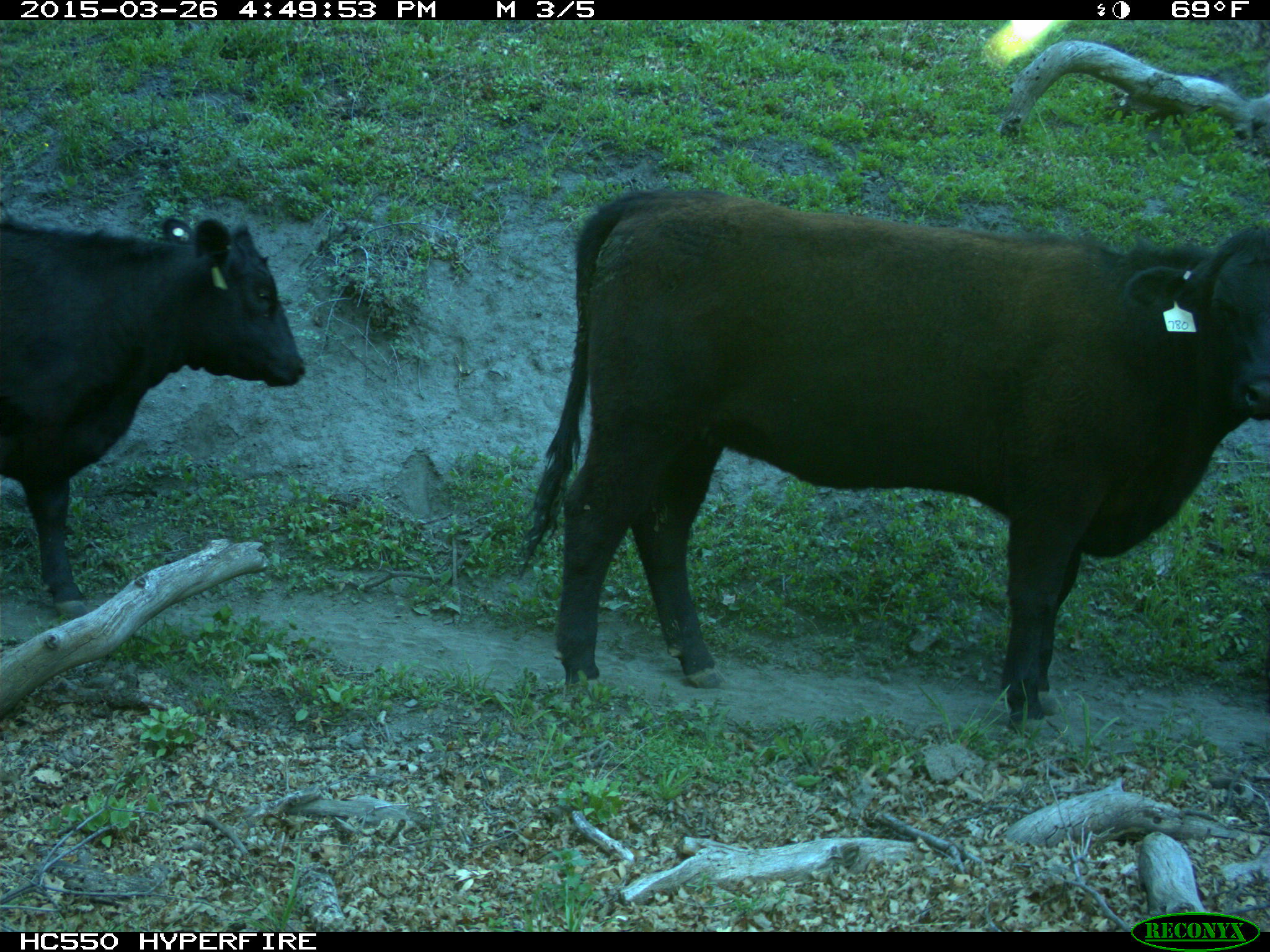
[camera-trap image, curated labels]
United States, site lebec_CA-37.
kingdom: Animalia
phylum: Chordata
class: Mammalia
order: Artiodactyla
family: Bovidae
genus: Bos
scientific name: Bos taurus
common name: domestic cow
Bos taurus (domestic cow).